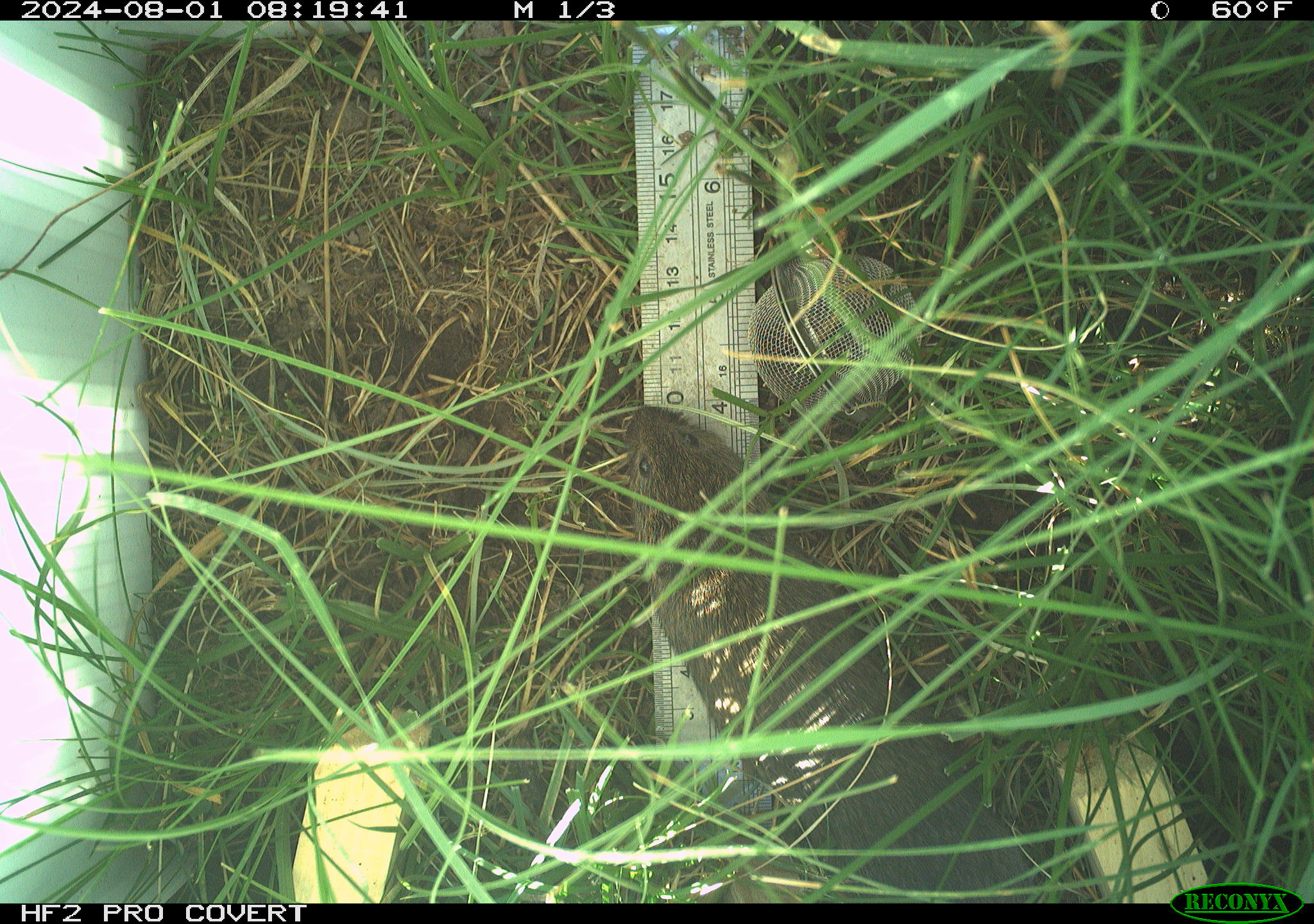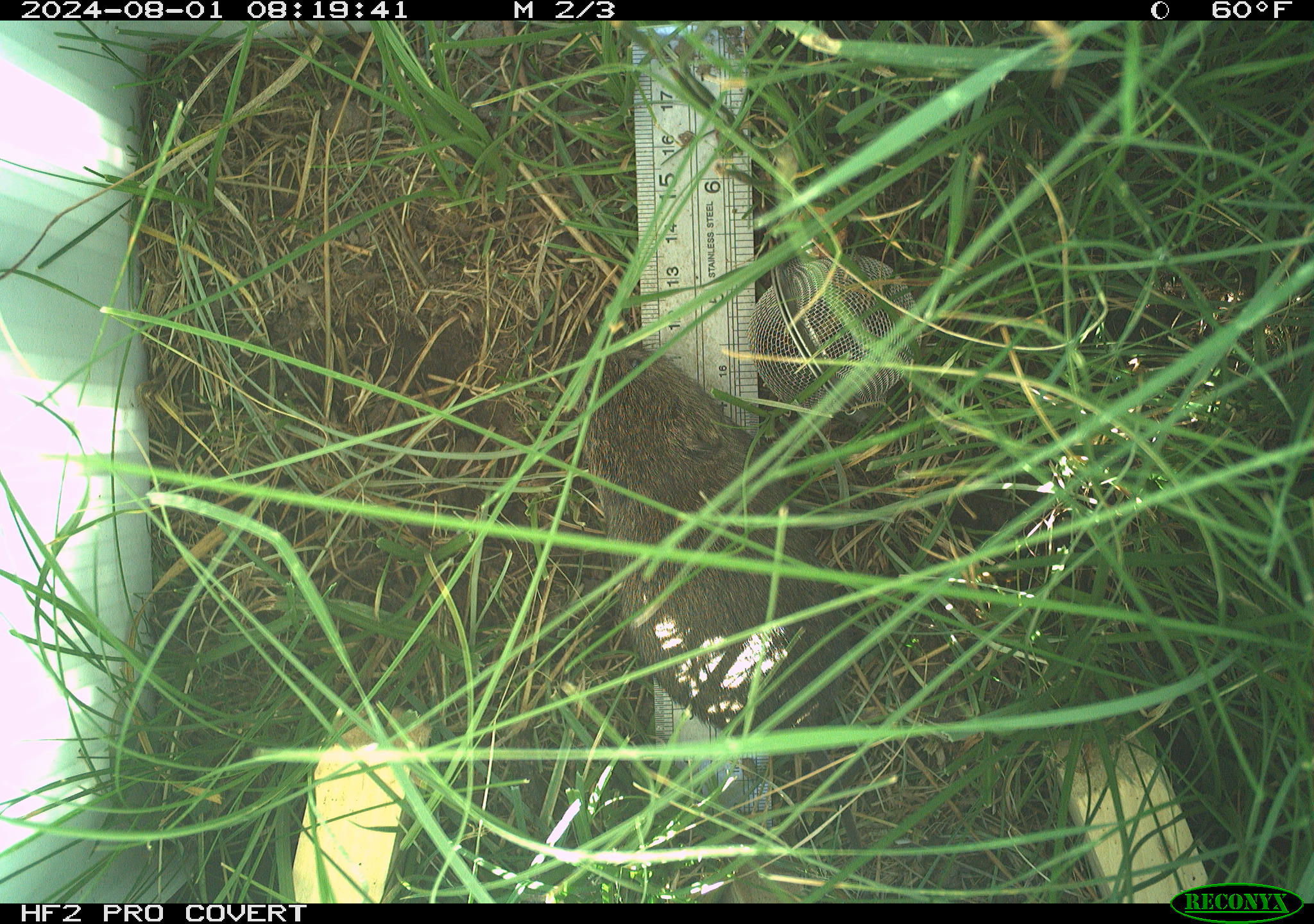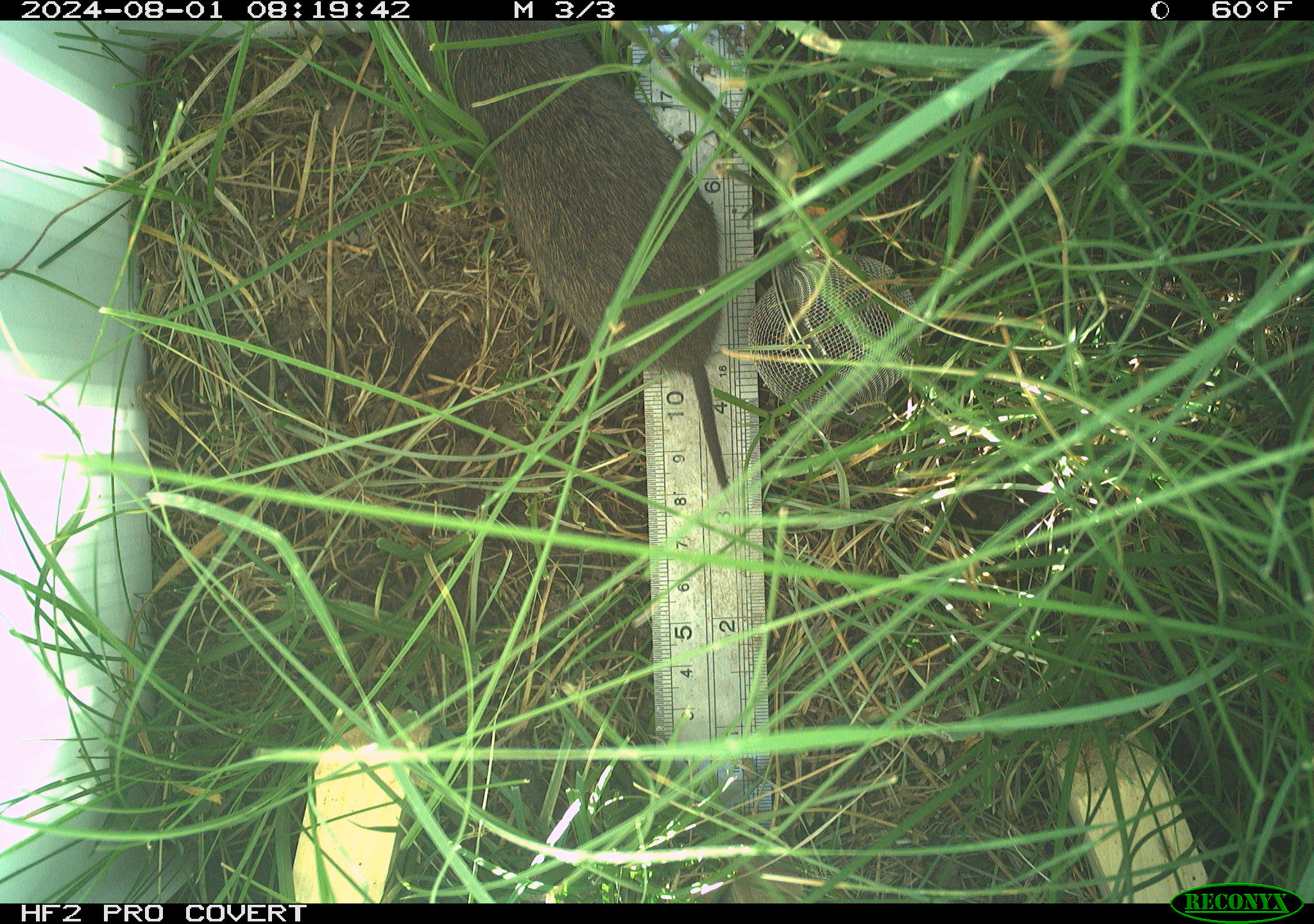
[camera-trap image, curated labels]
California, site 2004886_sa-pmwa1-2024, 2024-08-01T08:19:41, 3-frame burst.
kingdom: Animalia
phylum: Chordata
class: Mammalia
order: Rodentia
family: Cricetidae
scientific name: Arvicolinae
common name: voles, lemmings, and muskrats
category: arvicolinae subfamily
Arvicolinae subfamily (voles, lemmings, and muskrats) (Arvicolinae).